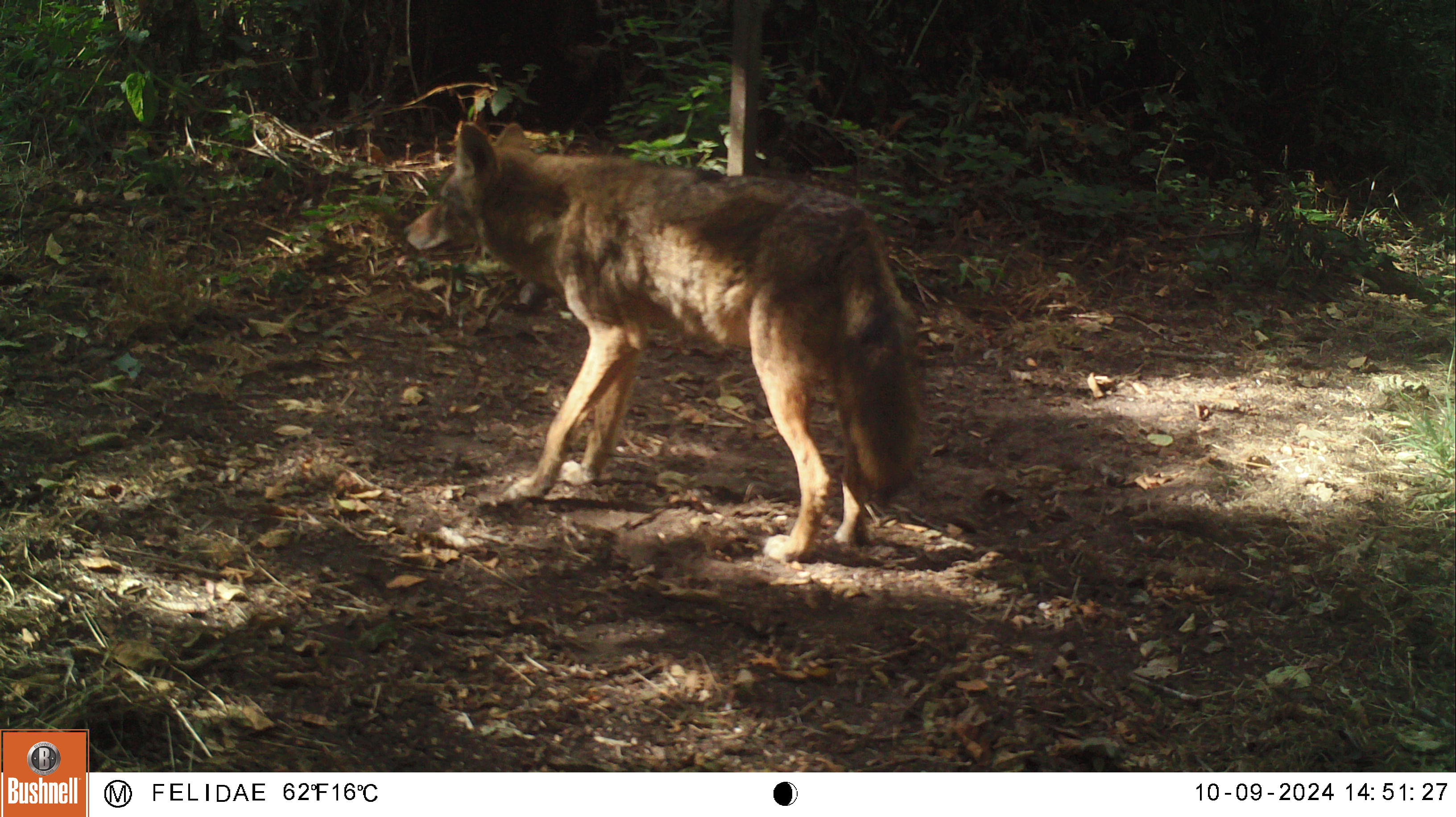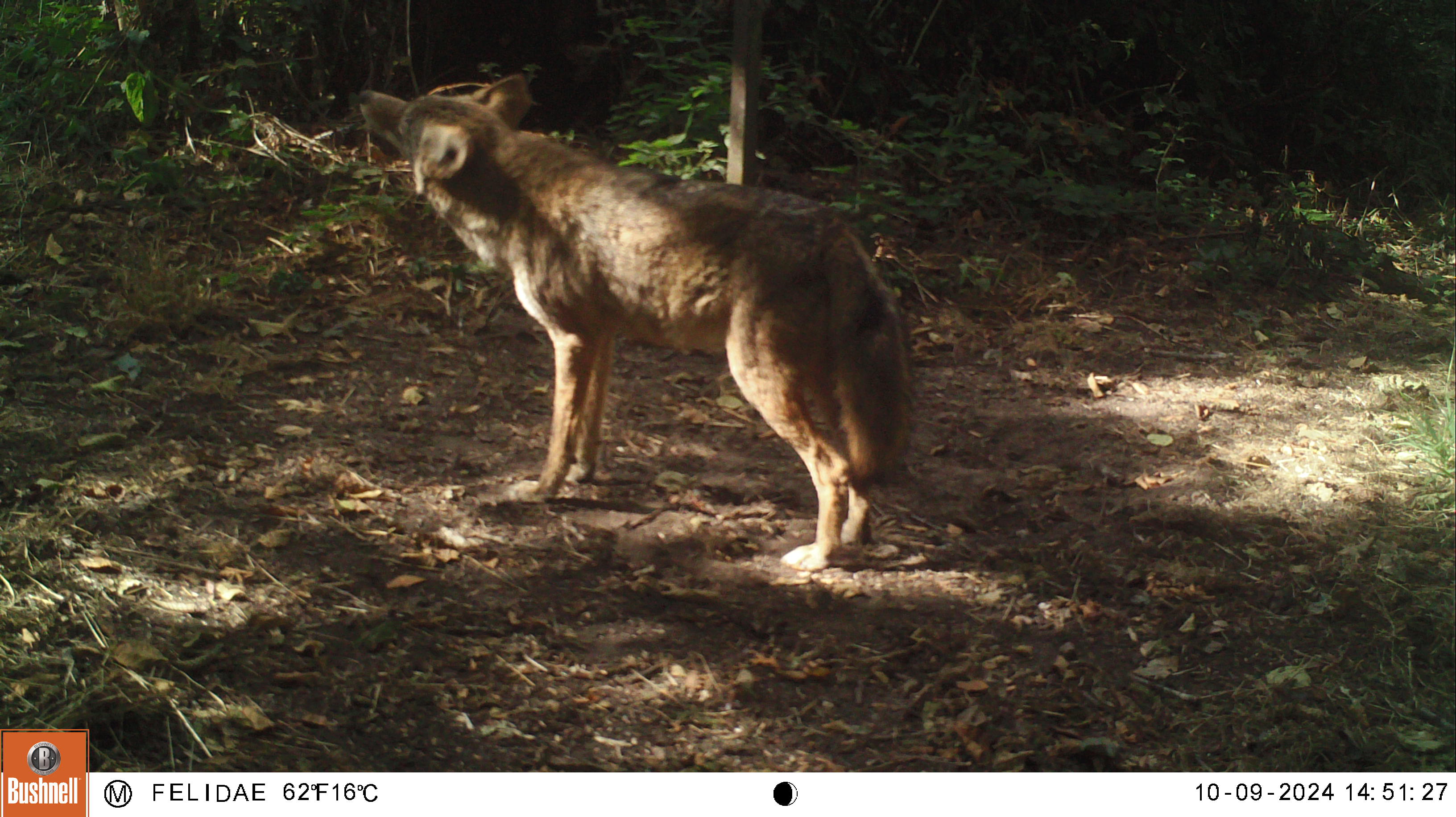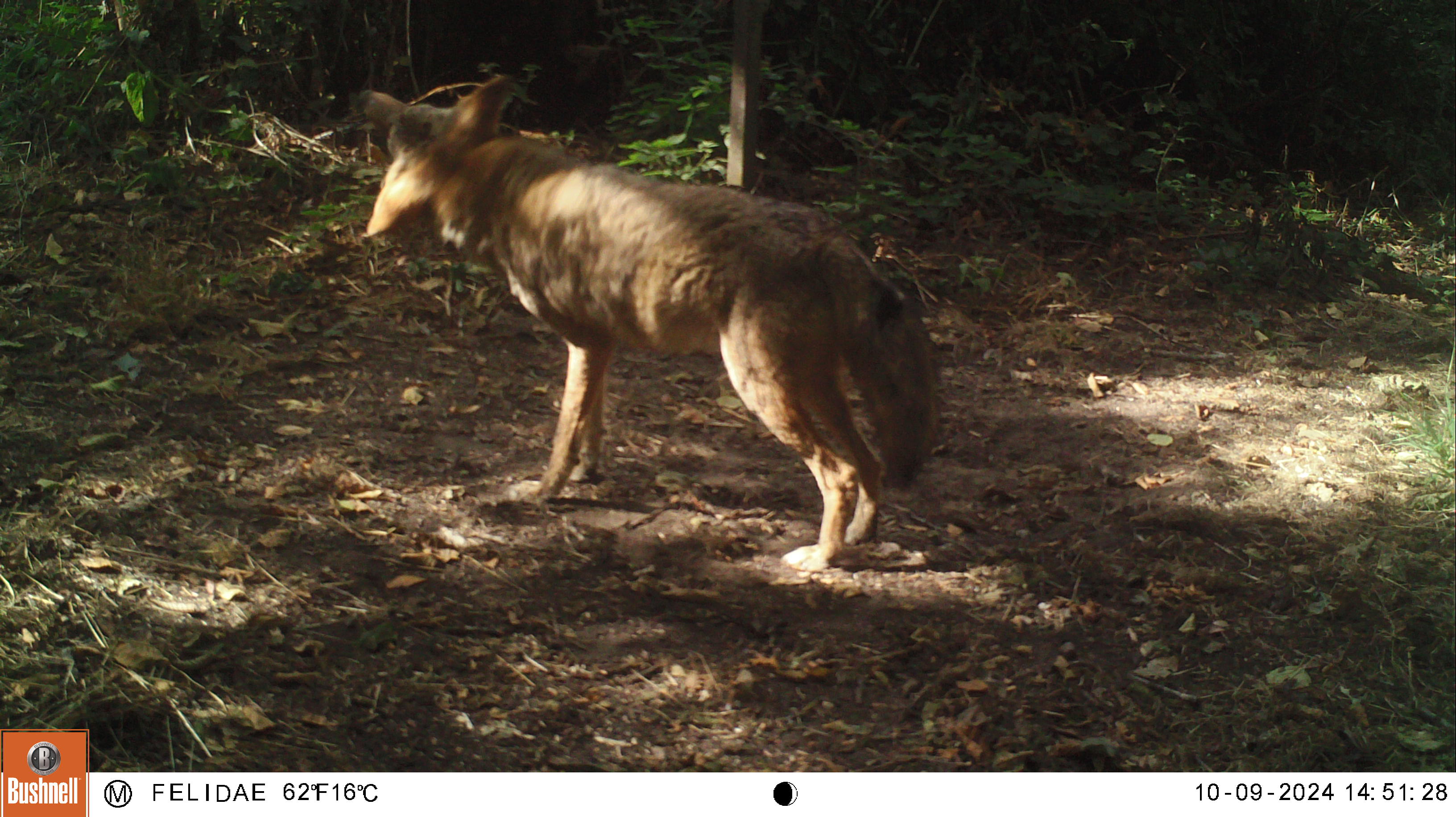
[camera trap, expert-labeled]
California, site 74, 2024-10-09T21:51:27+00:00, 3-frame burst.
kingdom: Animalia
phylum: Chordata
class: Mammalia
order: Carnivora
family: Canidae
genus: Canis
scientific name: Canis latrans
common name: coyote